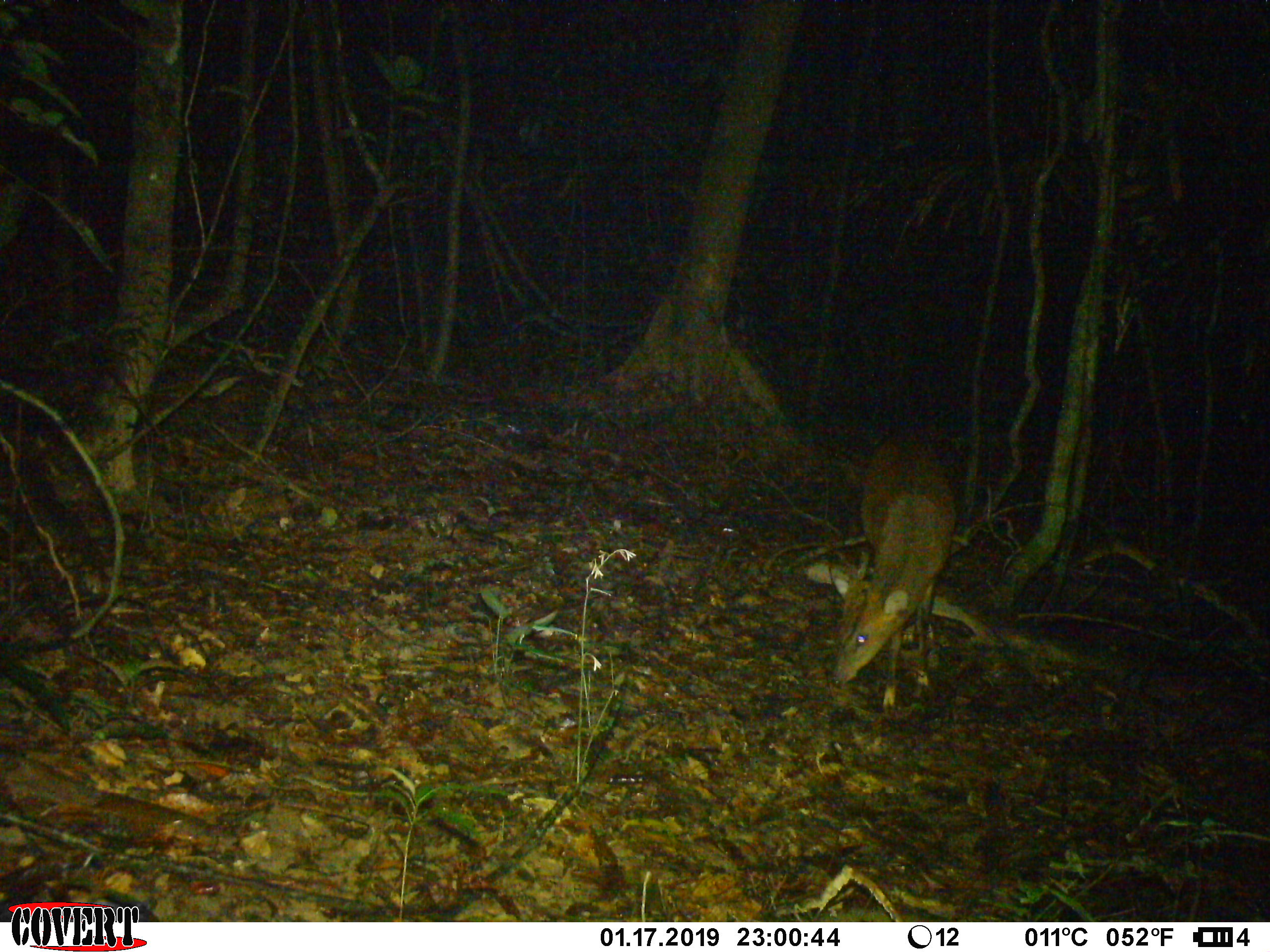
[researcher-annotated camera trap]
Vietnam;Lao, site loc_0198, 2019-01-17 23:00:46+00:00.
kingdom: Animalia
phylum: Chordata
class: Mammalia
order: Artiodactyla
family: Cervidae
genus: Muntiacus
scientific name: Muntiacus vuquangensis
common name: large-antlered muntjac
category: large antlered muntjac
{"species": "large antlered muntjac (large-antlered muntjac) (Muntiacus vuquangensis)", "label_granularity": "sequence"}